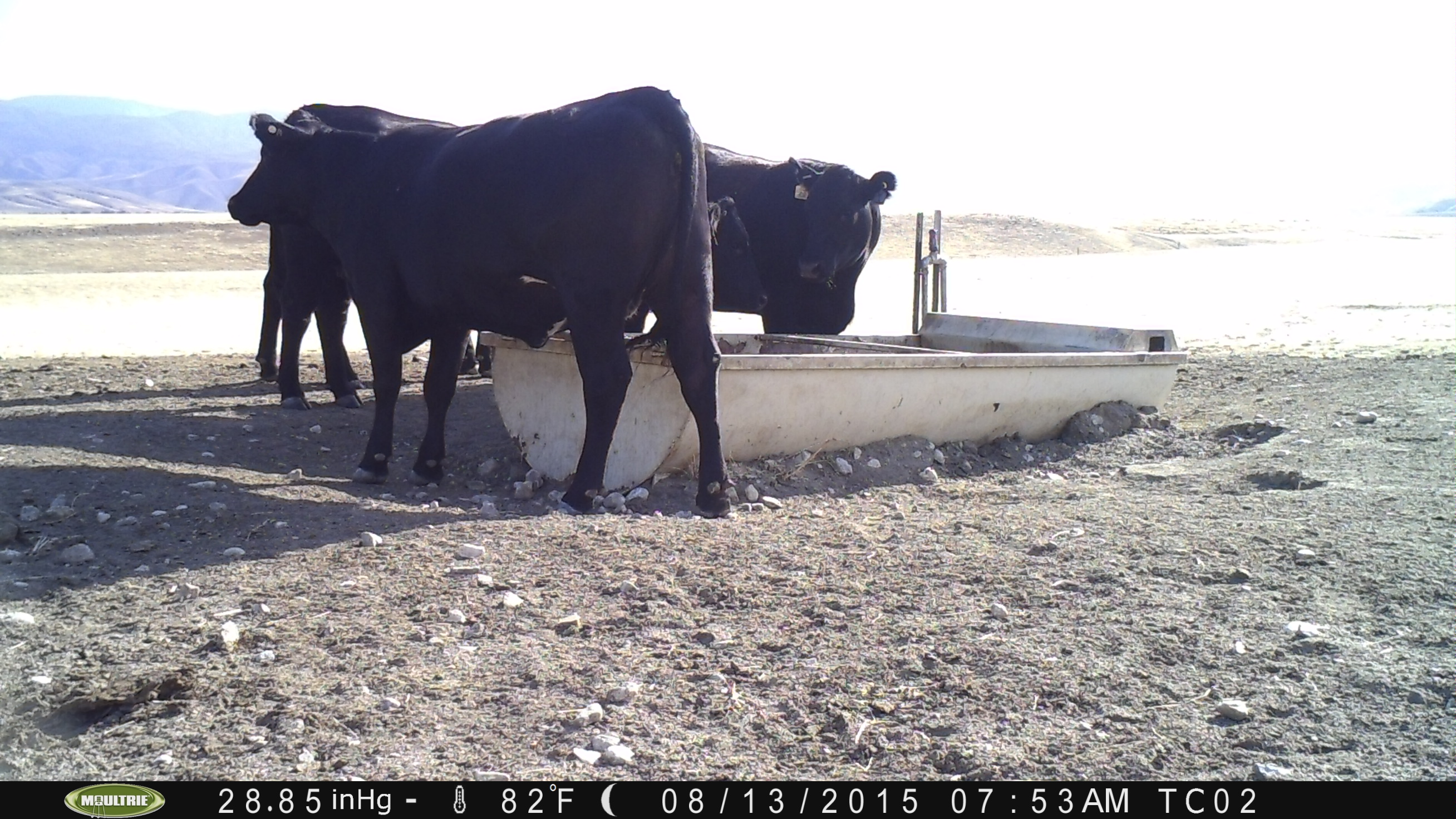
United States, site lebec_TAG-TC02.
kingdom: Animalia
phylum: Chordata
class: Mammalia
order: Artiodactyla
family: Bovidae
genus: Bos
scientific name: Bos taurus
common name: domestic cow